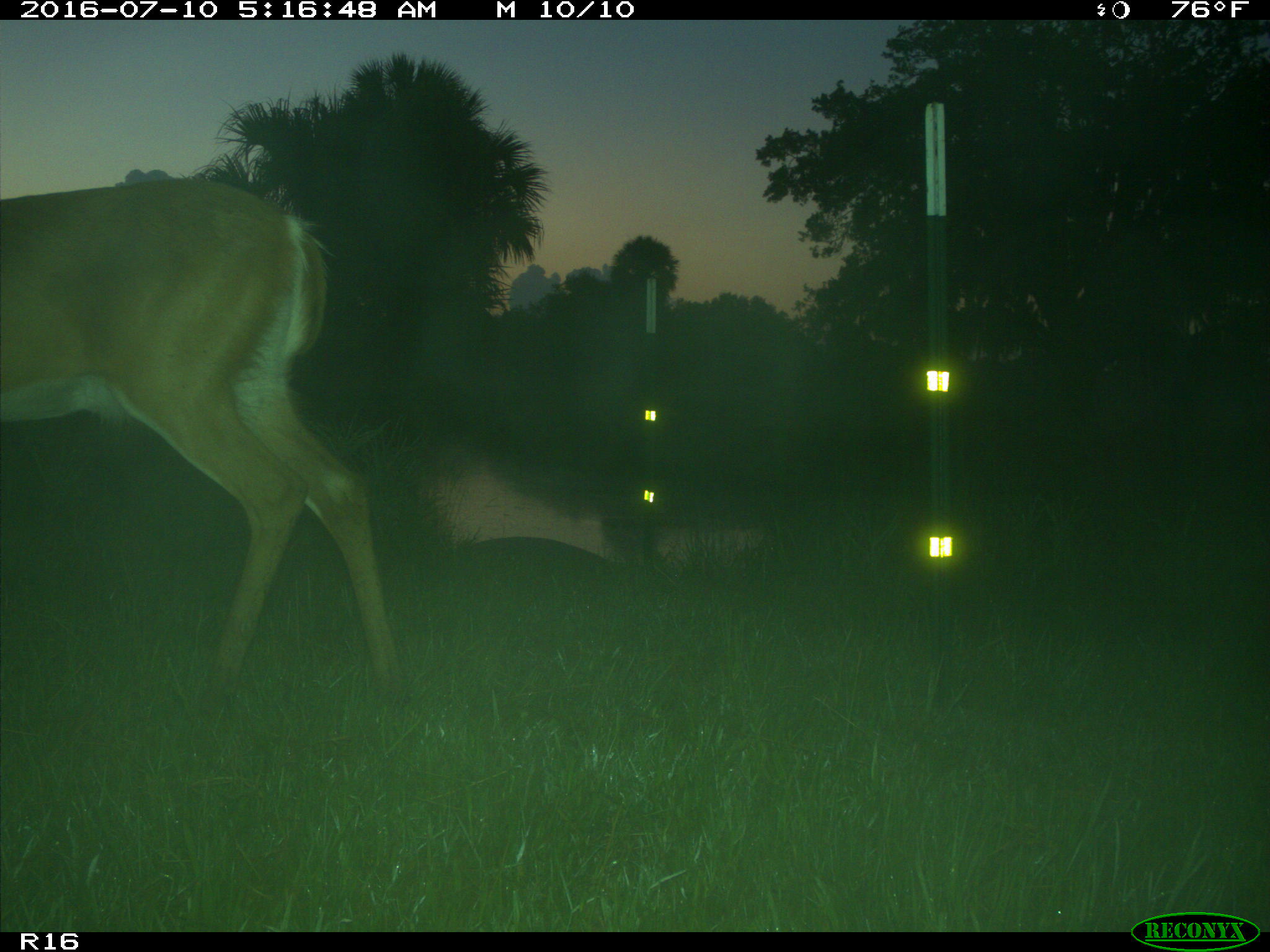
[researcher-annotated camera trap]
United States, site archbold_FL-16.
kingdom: Animalia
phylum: Chordata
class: Mammalia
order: Artiodactyla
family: Cervidae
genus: Odocoileus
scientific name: Odocoileus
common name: deer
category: unidentified deer